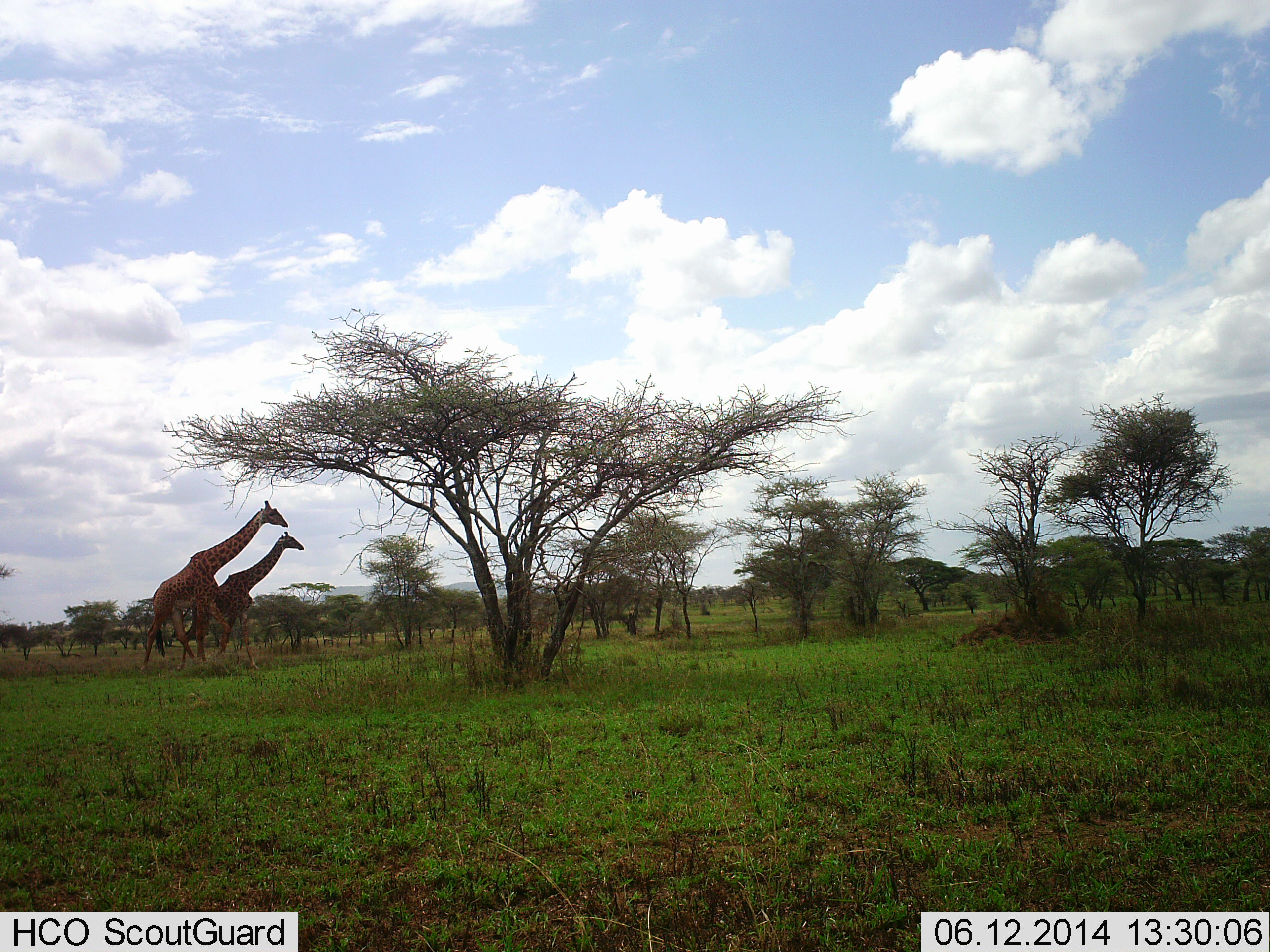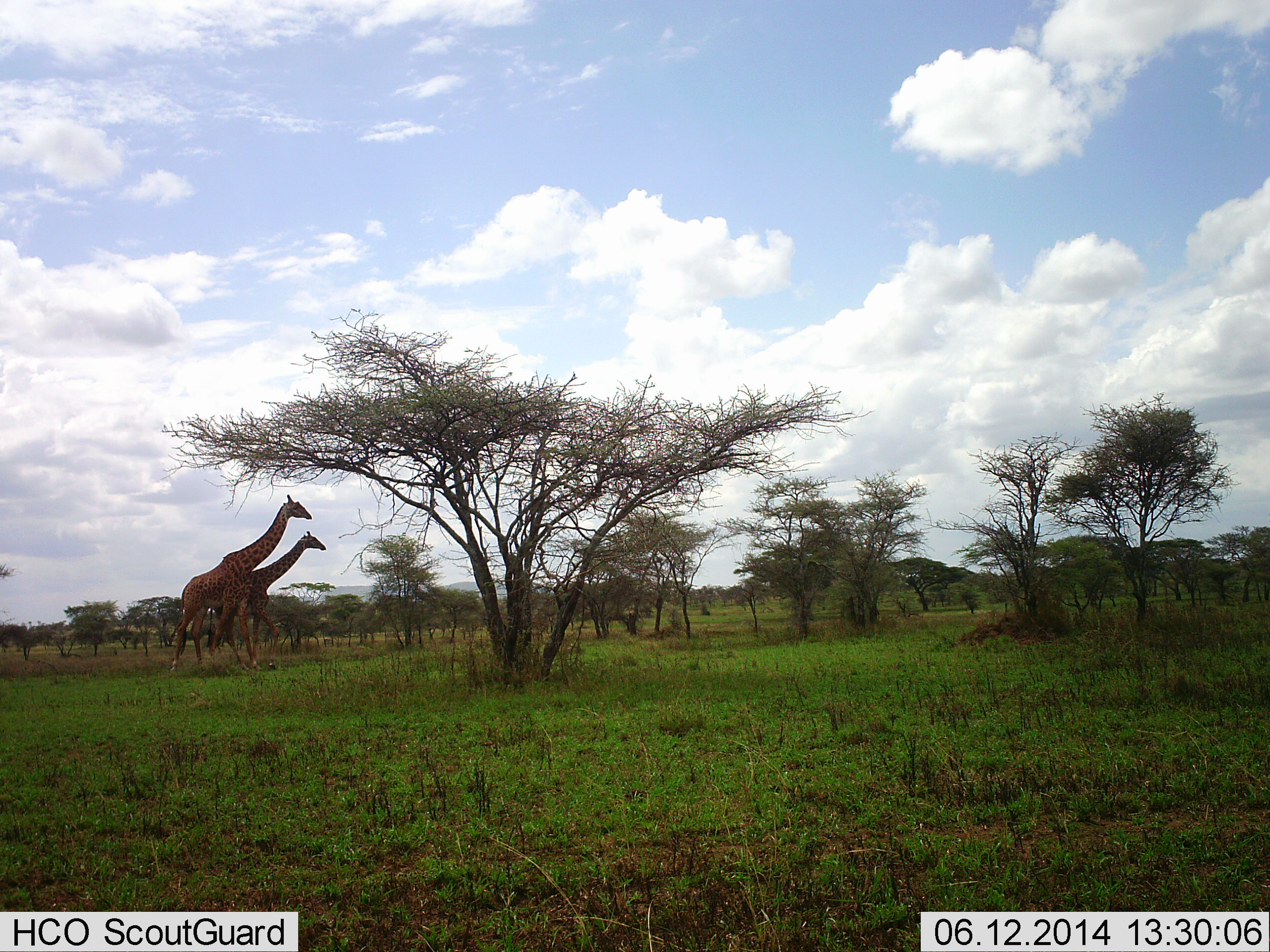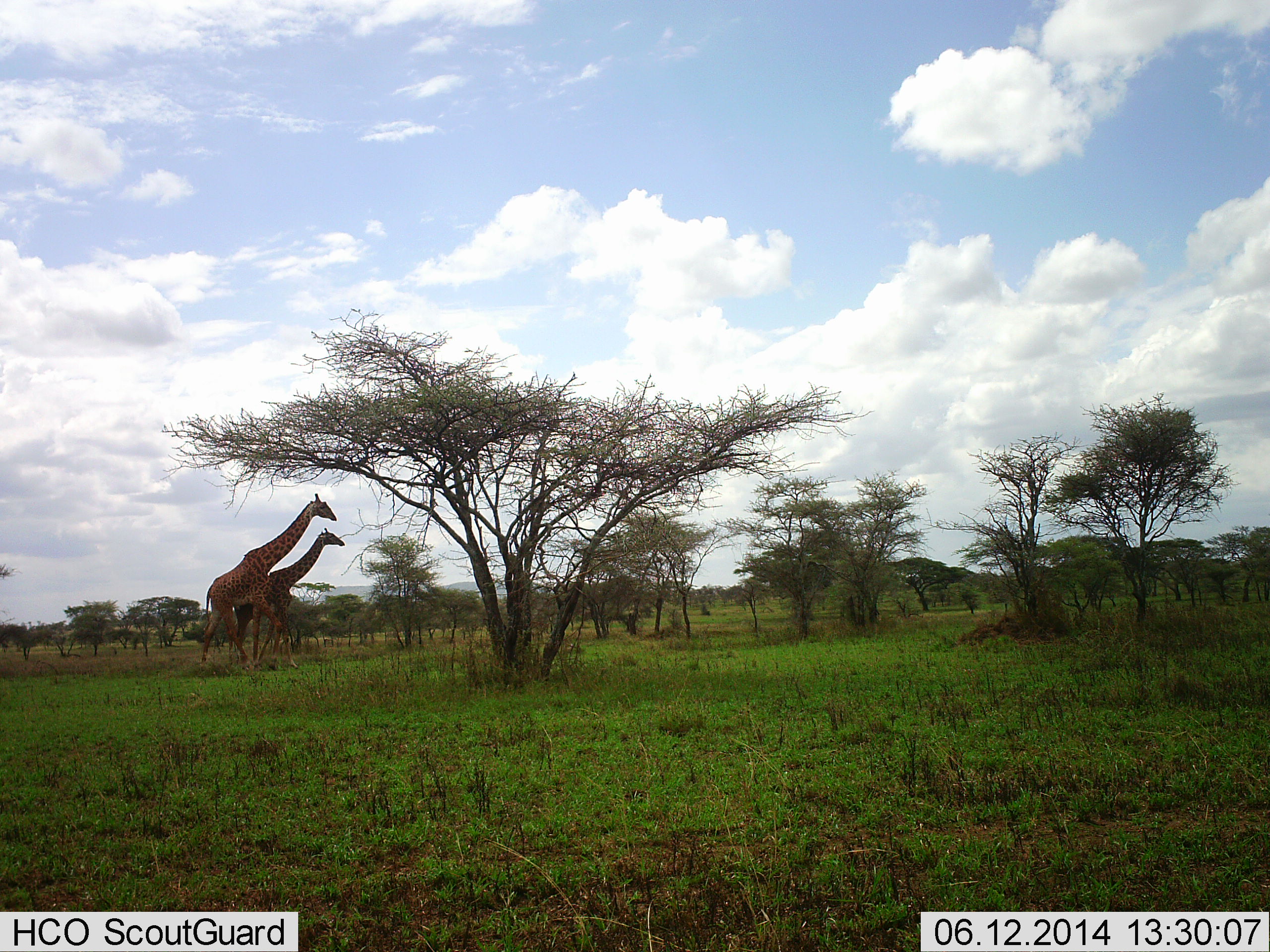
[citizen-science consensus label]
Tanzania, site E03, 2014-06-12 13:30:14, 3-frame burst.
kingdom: Animalia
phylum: Chordata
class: Mammalia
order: Artiodactyla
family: Giraffidae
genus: Giraffa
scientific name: Giraffa camelopardalis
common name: giraffe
Giraffe (Giraffa camelopardalis), count 2. Behavior (volunteer vote fractions): standing 10%, resting 0%, moving 100%, interacting 0%. Young present (vote fraction): 10%. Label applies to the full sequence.